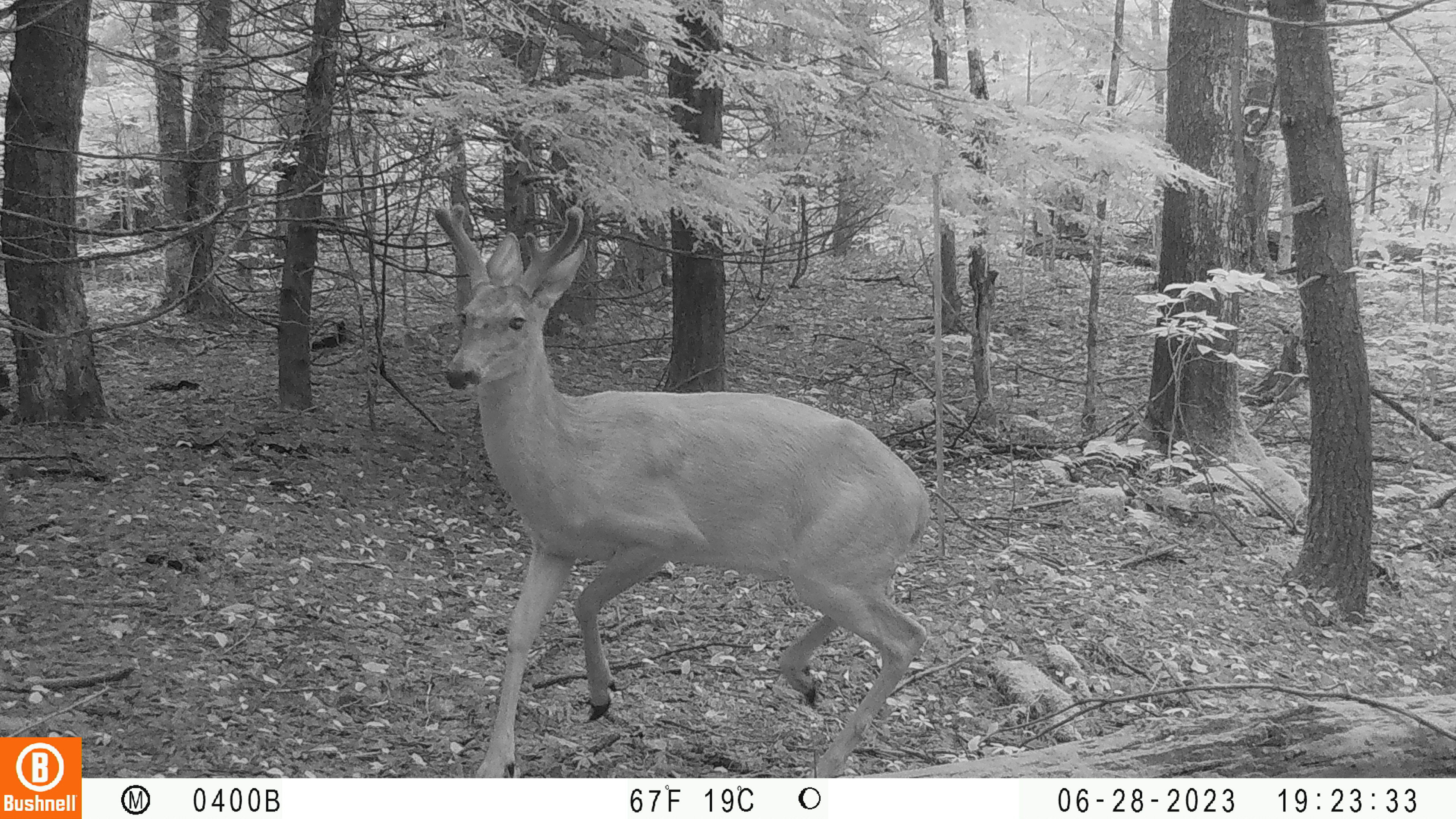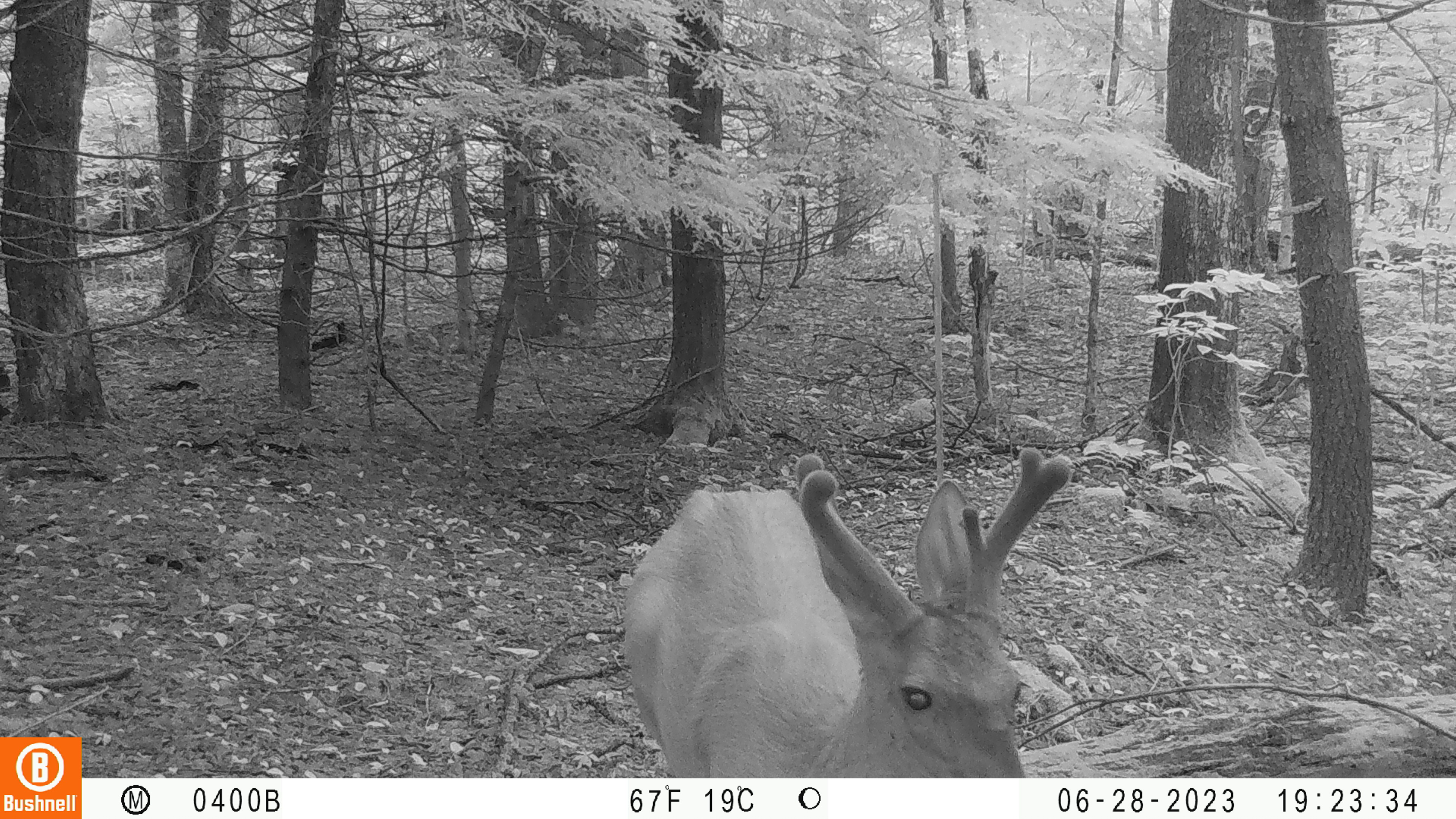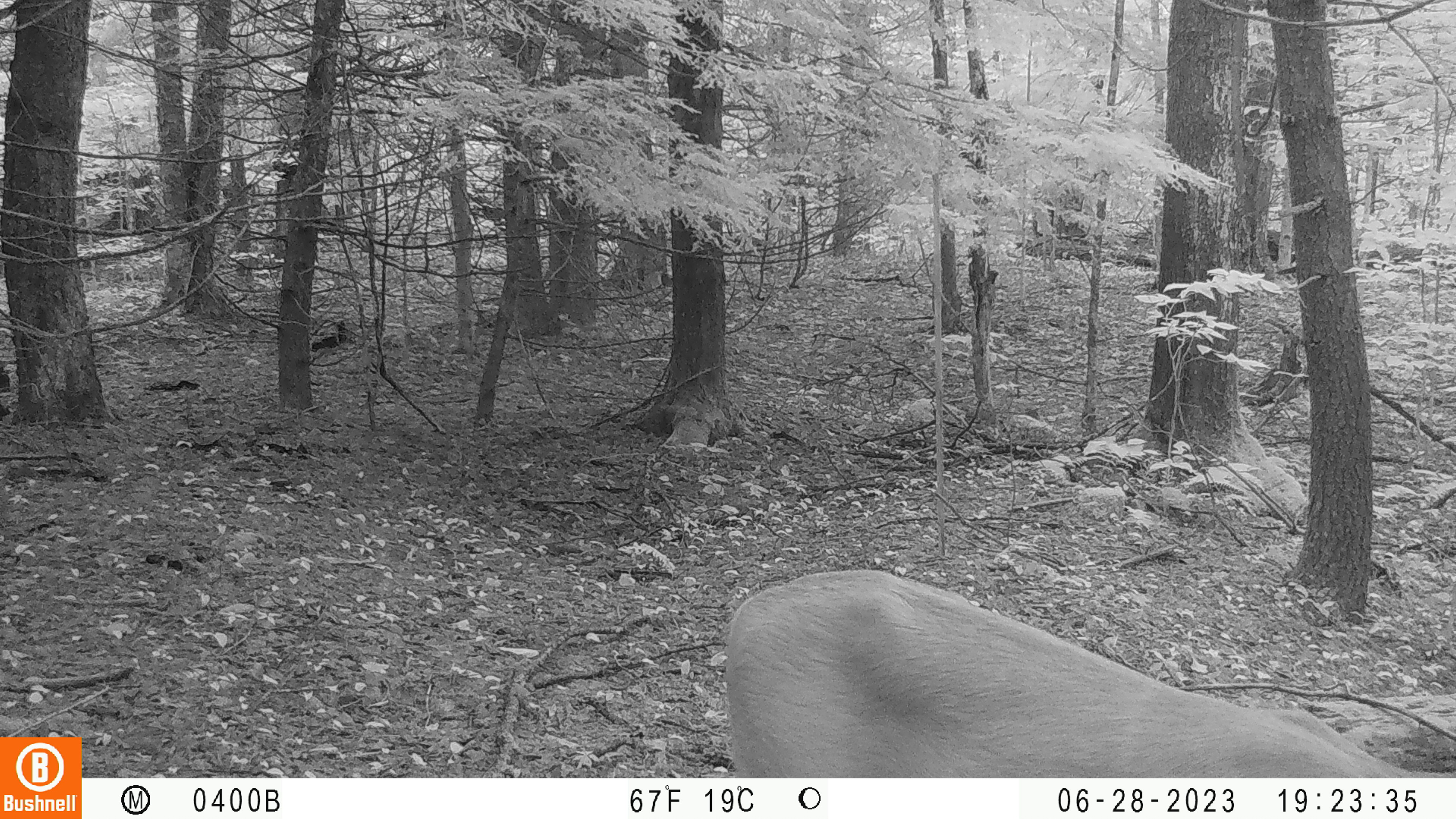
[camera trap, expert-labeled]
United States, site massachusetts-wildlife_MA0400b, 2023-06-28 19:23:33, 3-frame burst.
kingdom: Animalia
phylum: Chordata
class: Mammalia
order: Artiodactyla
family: Cervidae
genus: Odocoileus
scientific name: Odocoileus virginianus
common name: white-tailed deer